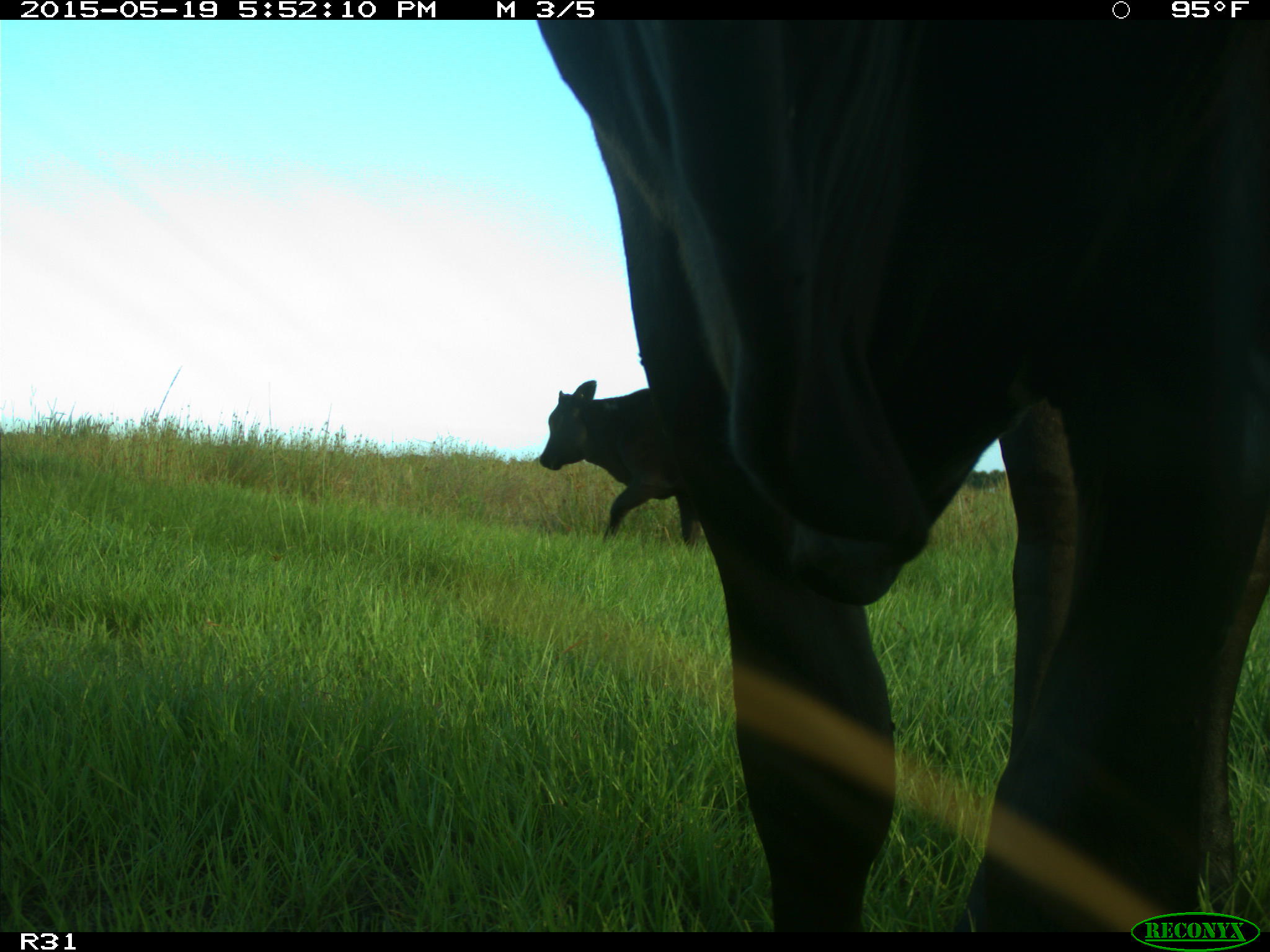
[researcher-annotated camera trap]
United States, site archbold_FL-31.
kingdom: Animalia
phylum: Chordata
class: Mammalia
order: Artiodactyla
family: Bovidae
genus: Bos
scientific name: Bos taurus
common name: domestic cow